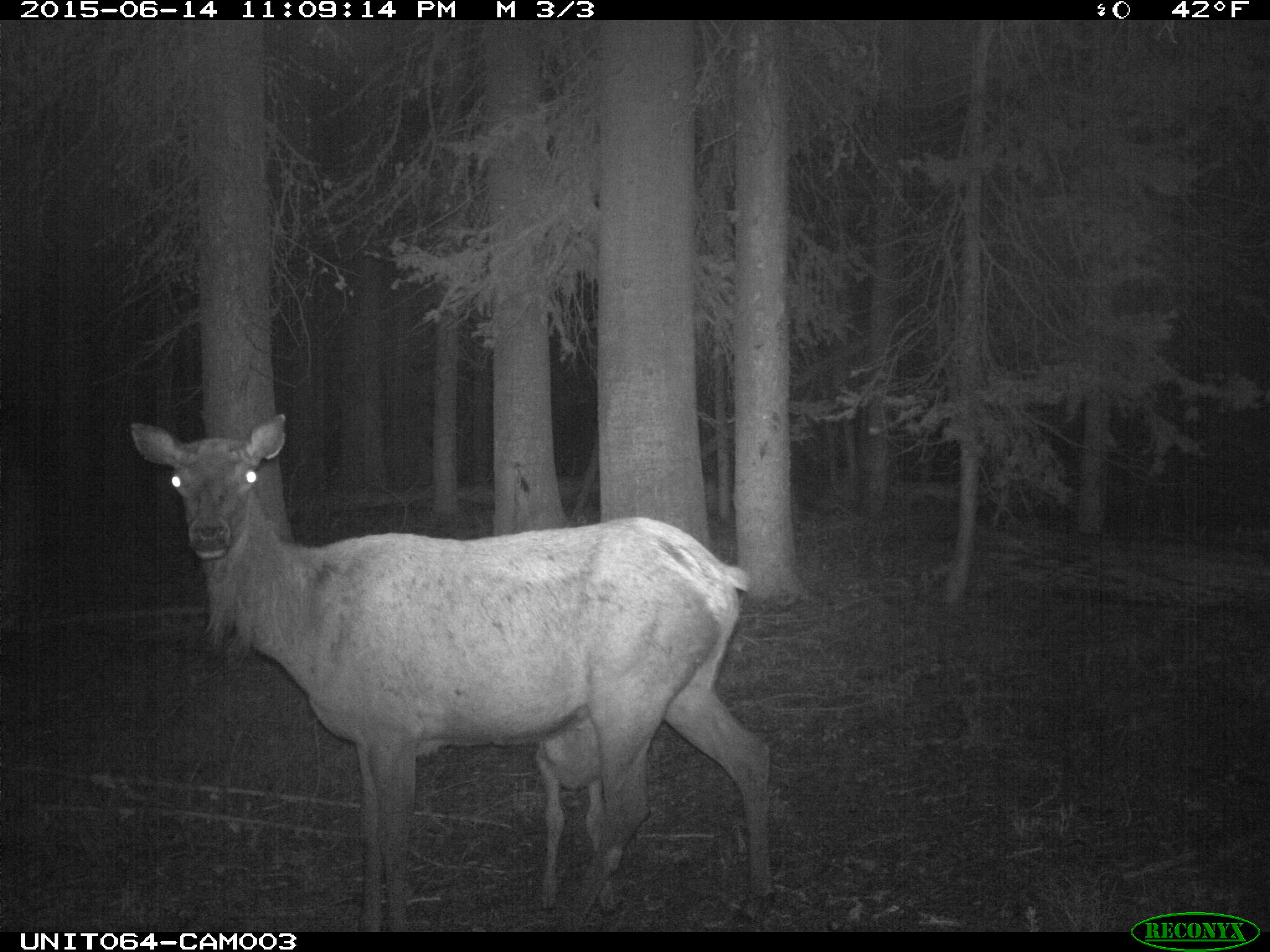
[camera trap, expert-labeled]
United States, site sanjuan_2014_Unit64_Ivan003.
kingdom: Animalia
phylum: Chordata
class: Mammalia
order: Artiodactyla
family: Cervidae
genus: Cervus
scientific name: Cervus elaphus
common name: red deer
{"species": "Cervus elaphus (red deer)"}